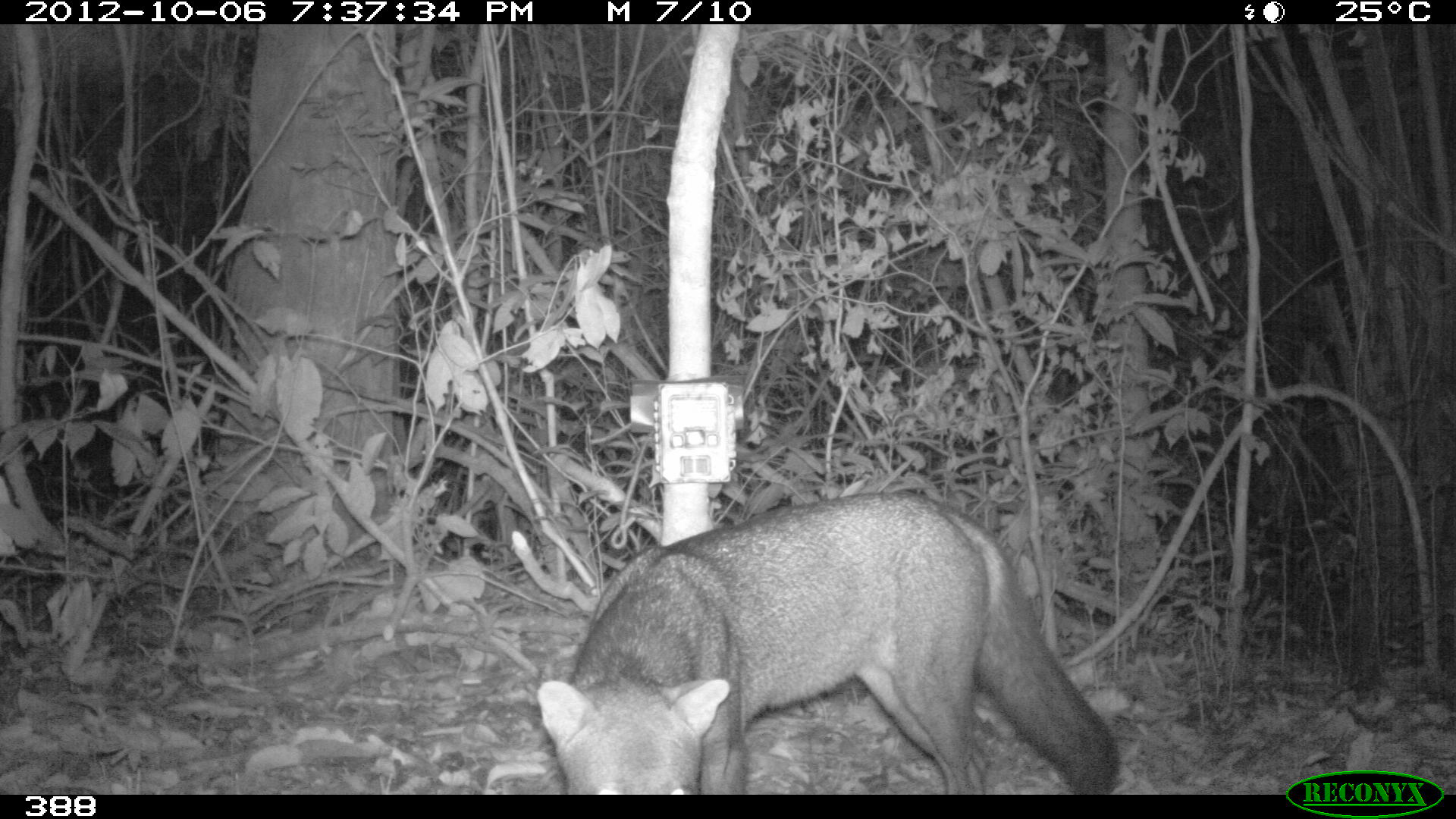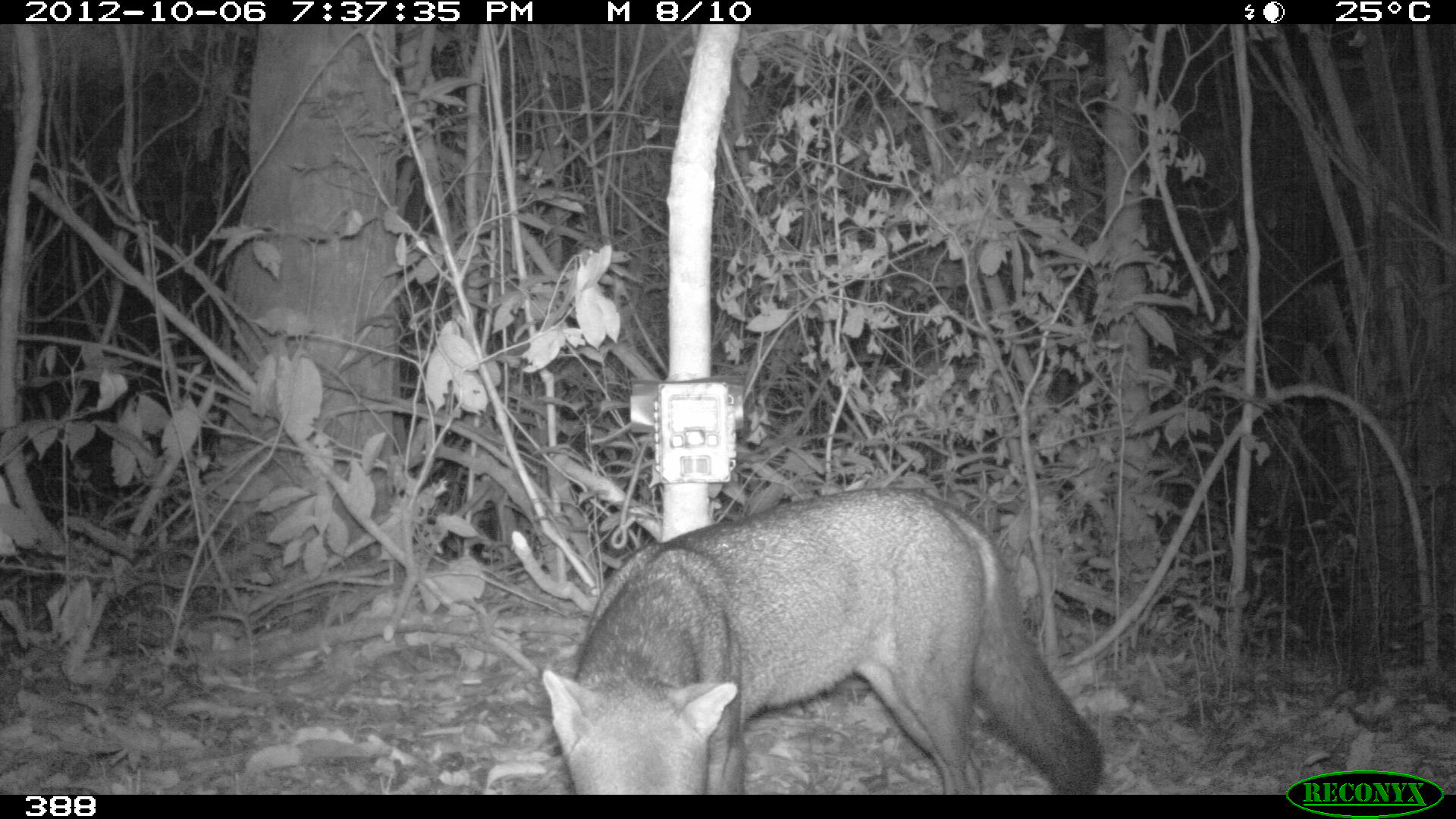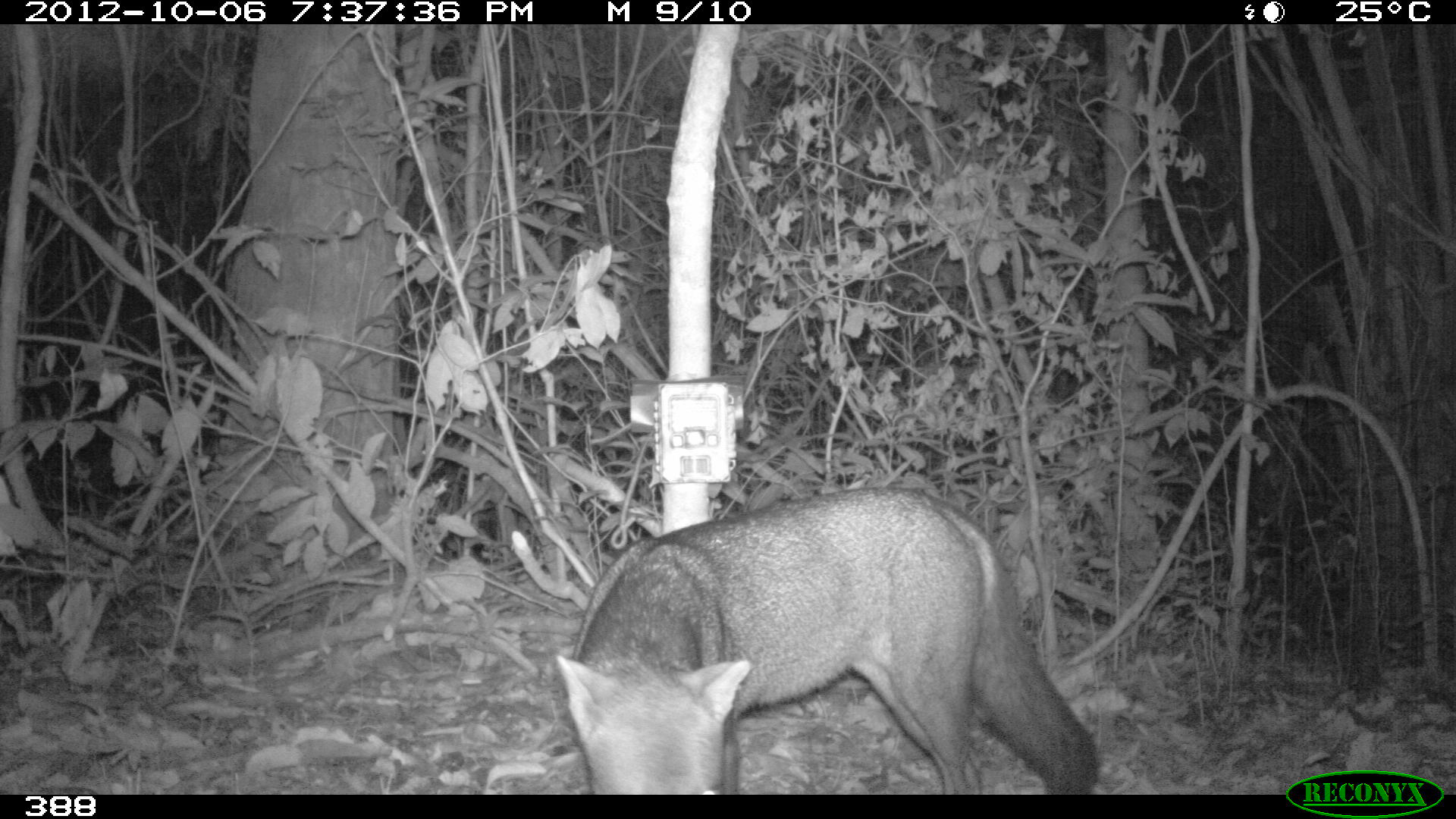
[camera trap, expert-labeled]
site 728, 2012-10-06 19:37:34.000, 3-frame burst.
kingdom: Animalia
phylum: Chordata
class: Mammalia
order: Carnivora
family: Canidae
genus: Atelocynus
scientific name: Atelocynus microtis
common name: short-eared dog